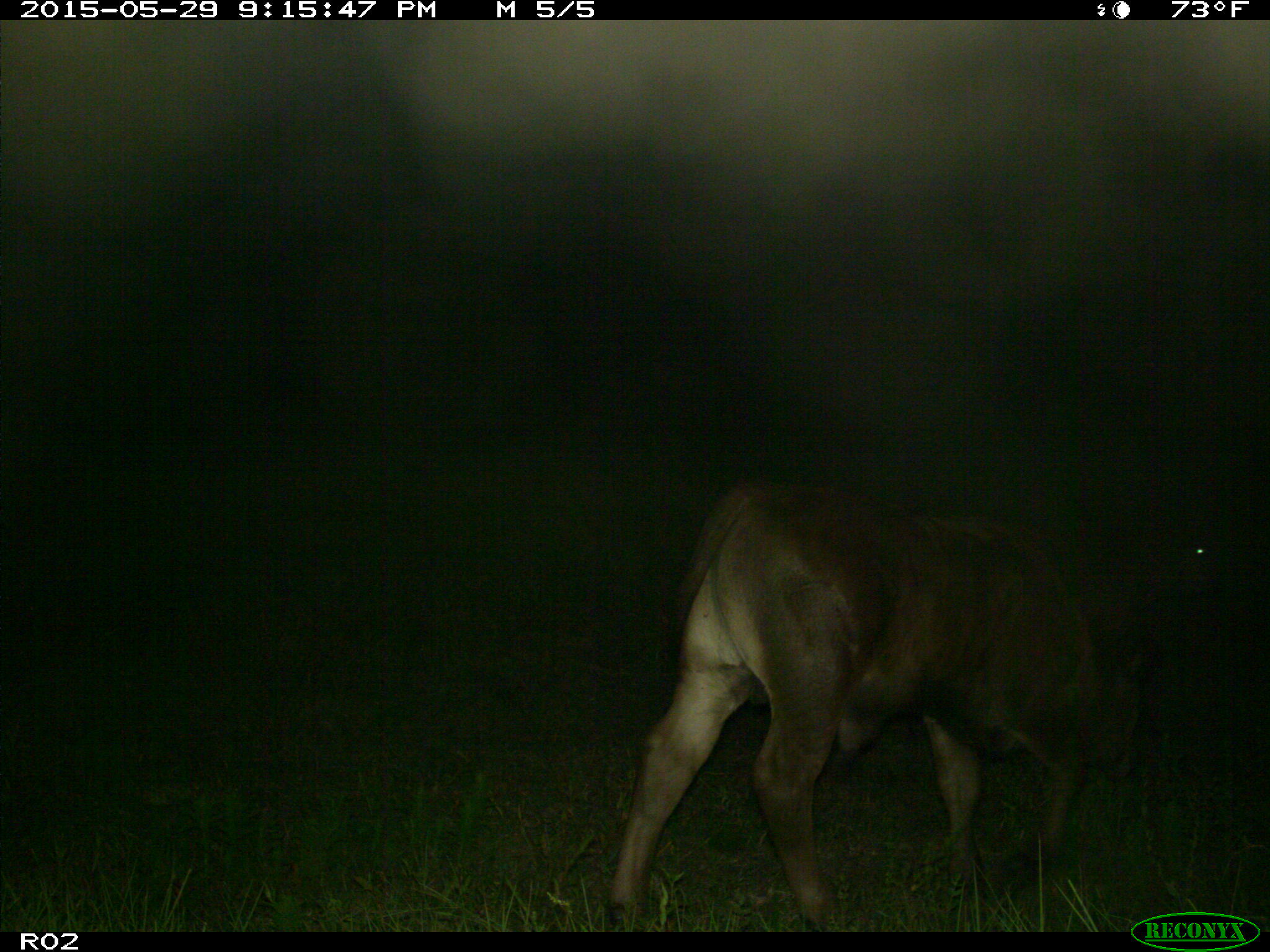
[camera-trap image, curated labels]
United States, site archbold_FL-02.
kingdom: Animalia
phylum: Chordata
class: Mammalia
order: Artiodactyla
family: Bovidae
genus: Bos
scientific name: Bos taurus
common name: domestic cow